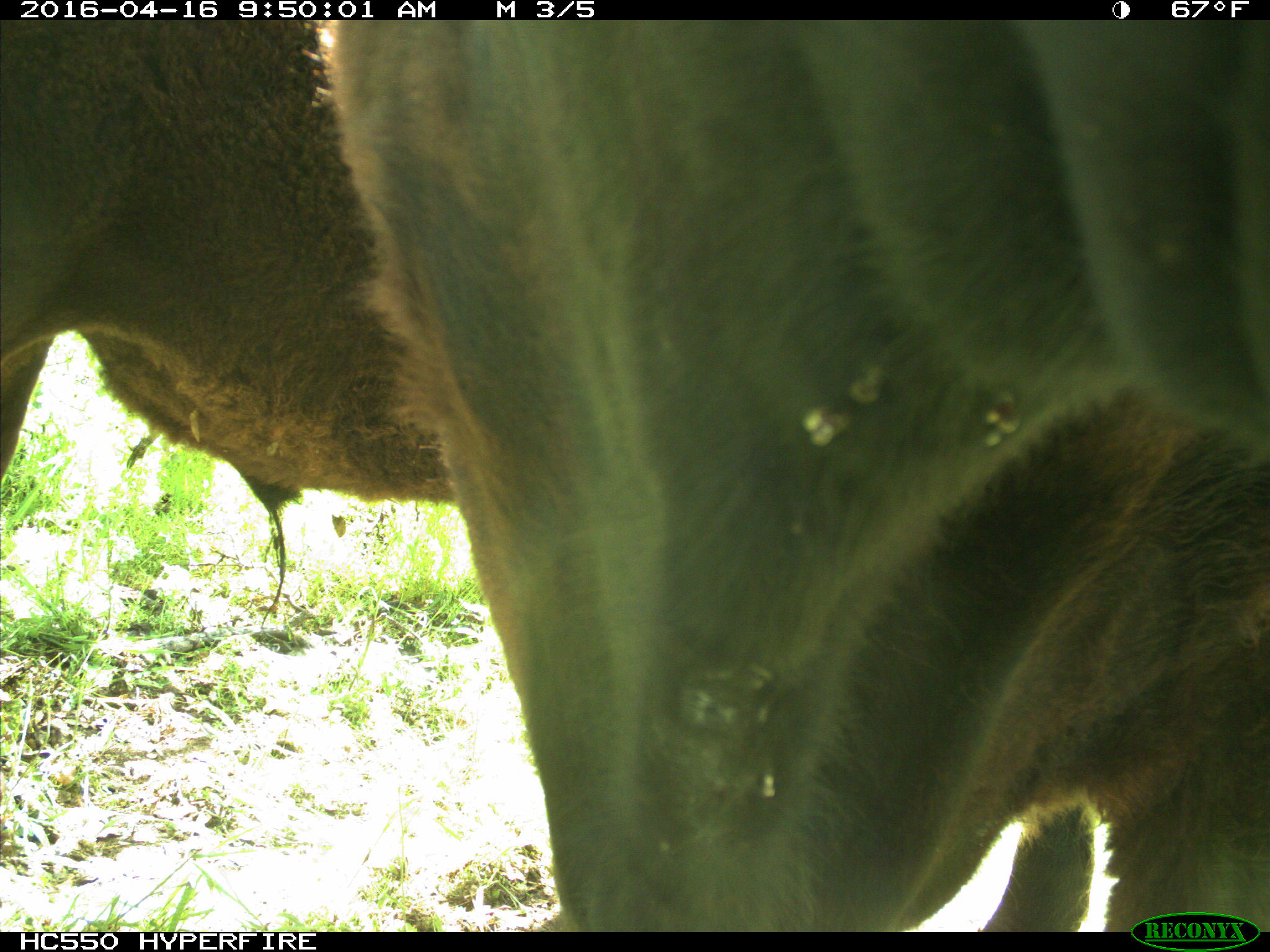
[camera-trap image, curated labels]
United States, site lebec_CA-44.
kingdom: Animalia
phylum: Chordata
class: Mammalia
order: Artiodactyla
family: Bovidae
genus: Bos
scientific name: Bos taurus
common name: domestic cow